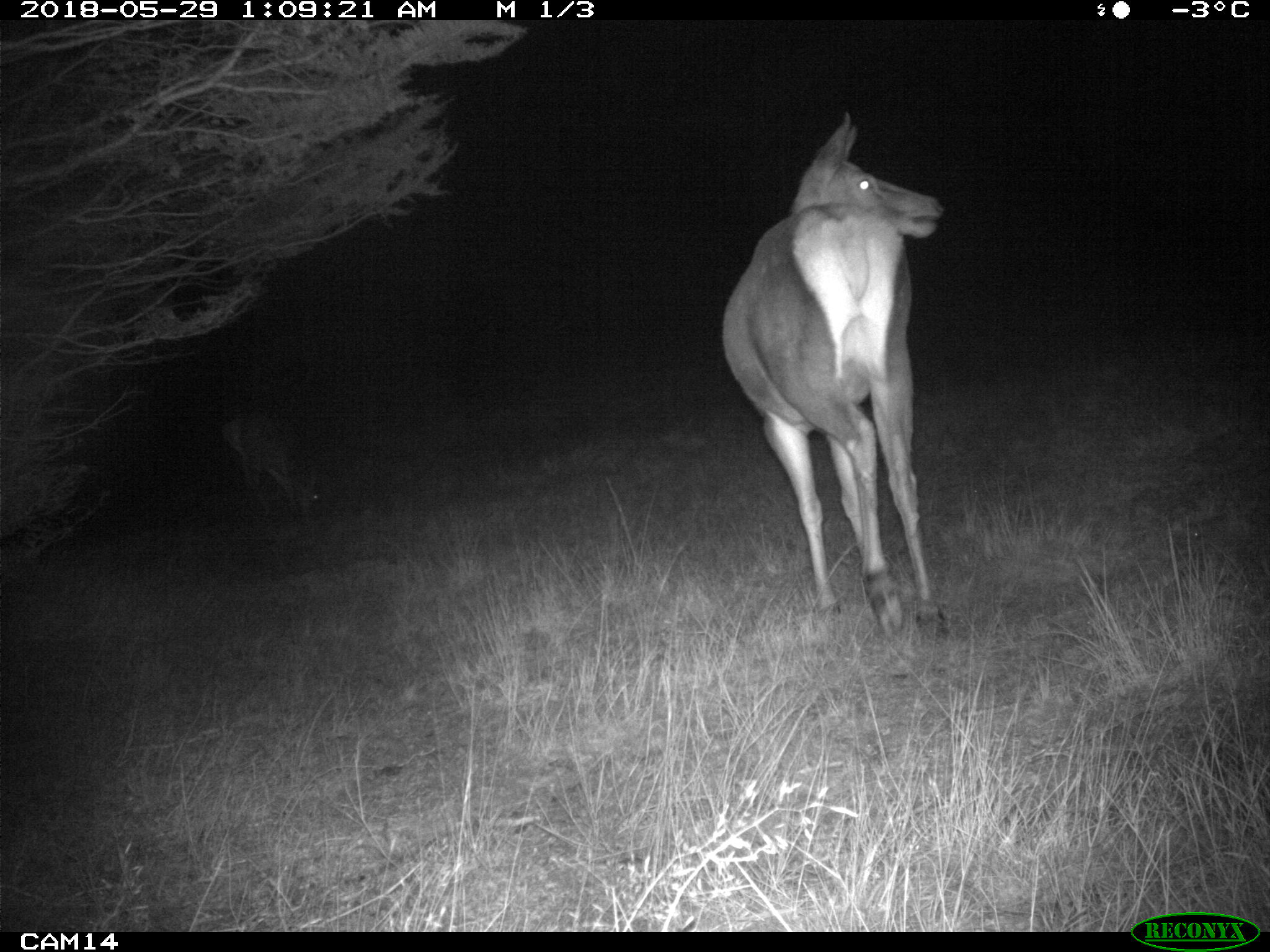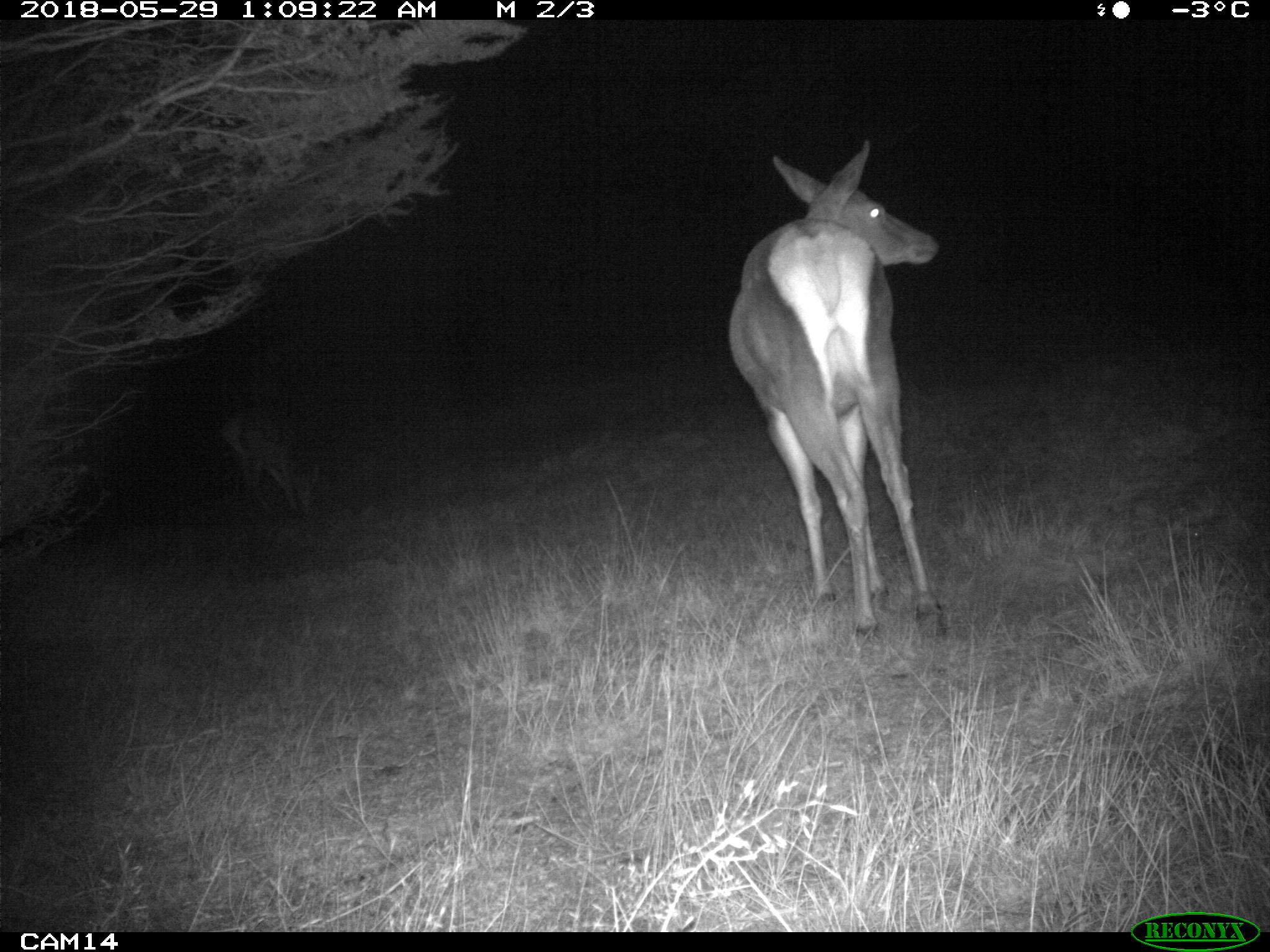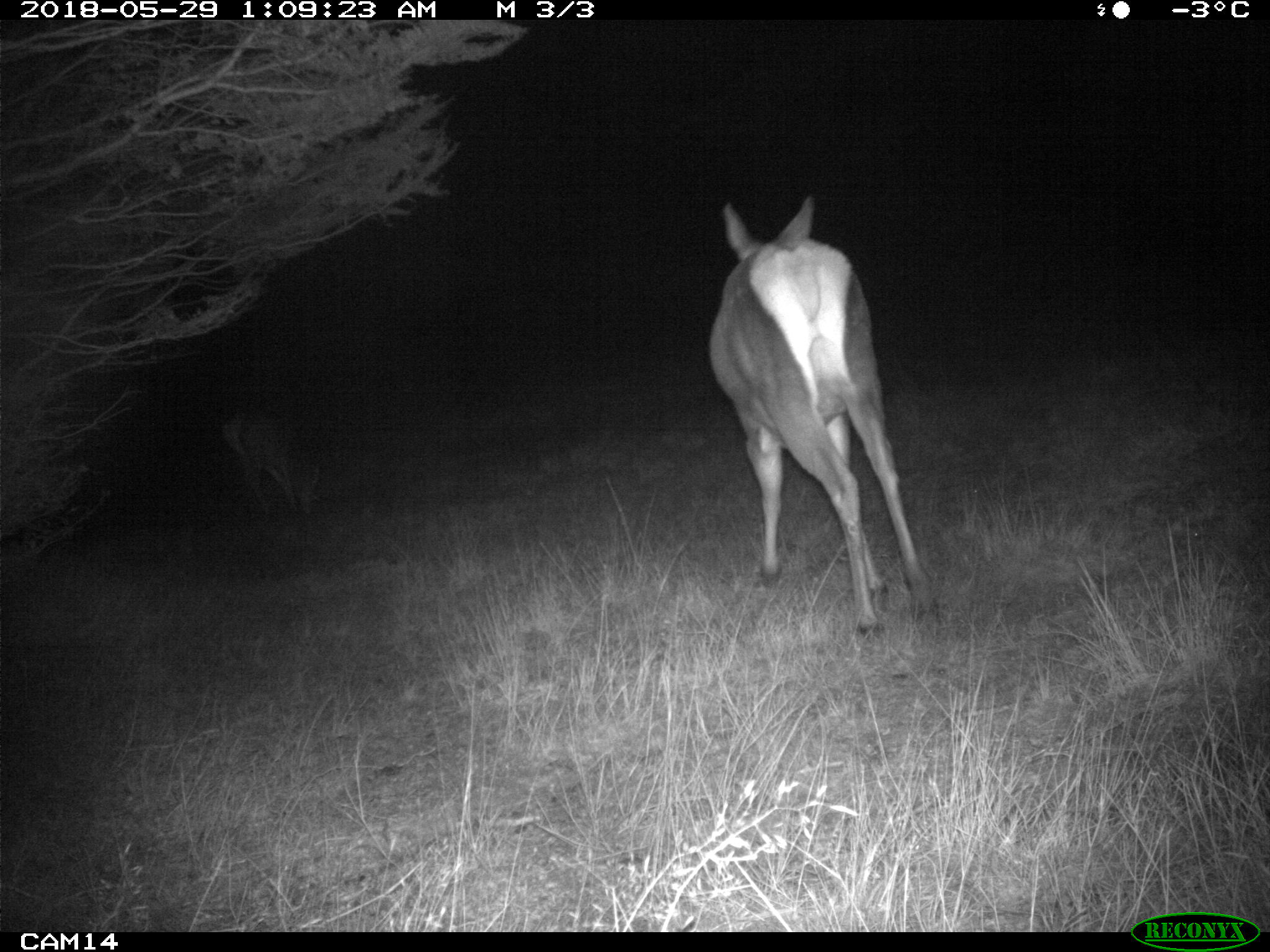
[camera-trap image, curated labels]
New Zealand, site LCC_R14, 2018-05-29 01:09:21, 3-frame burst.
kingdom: Animalia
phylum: Chordata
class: Mammalia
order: Artiodactyla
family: Cervidae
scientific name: Cervidae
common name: deer